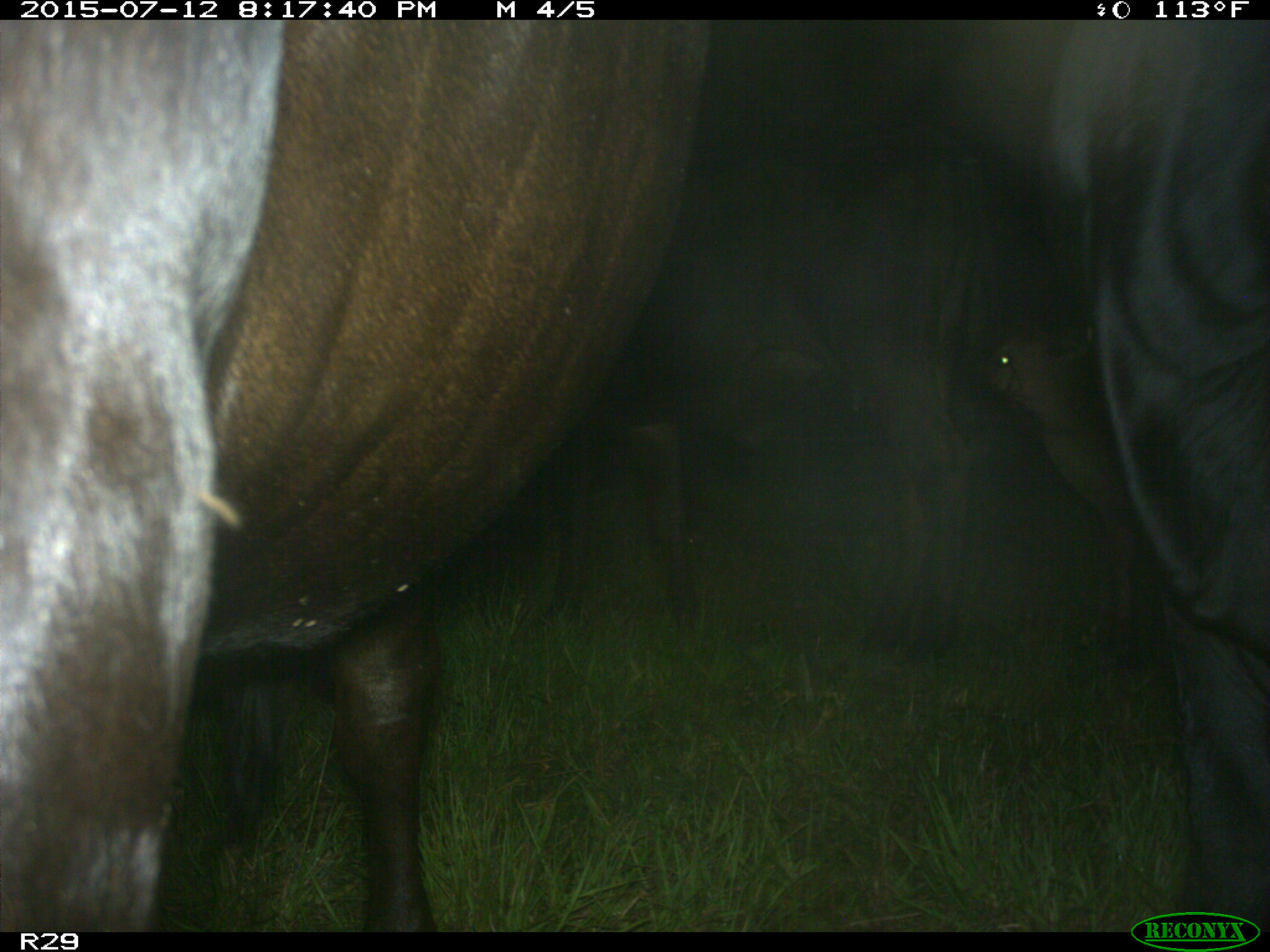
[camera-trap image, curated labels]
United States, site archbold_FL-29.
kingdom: Animalia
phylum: Chordata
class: Mammalia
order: Artiodactyla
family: Bovidae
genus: Bos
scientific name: Bos taurus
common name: domestic cow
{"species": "Bos taurus (domestic cow)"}